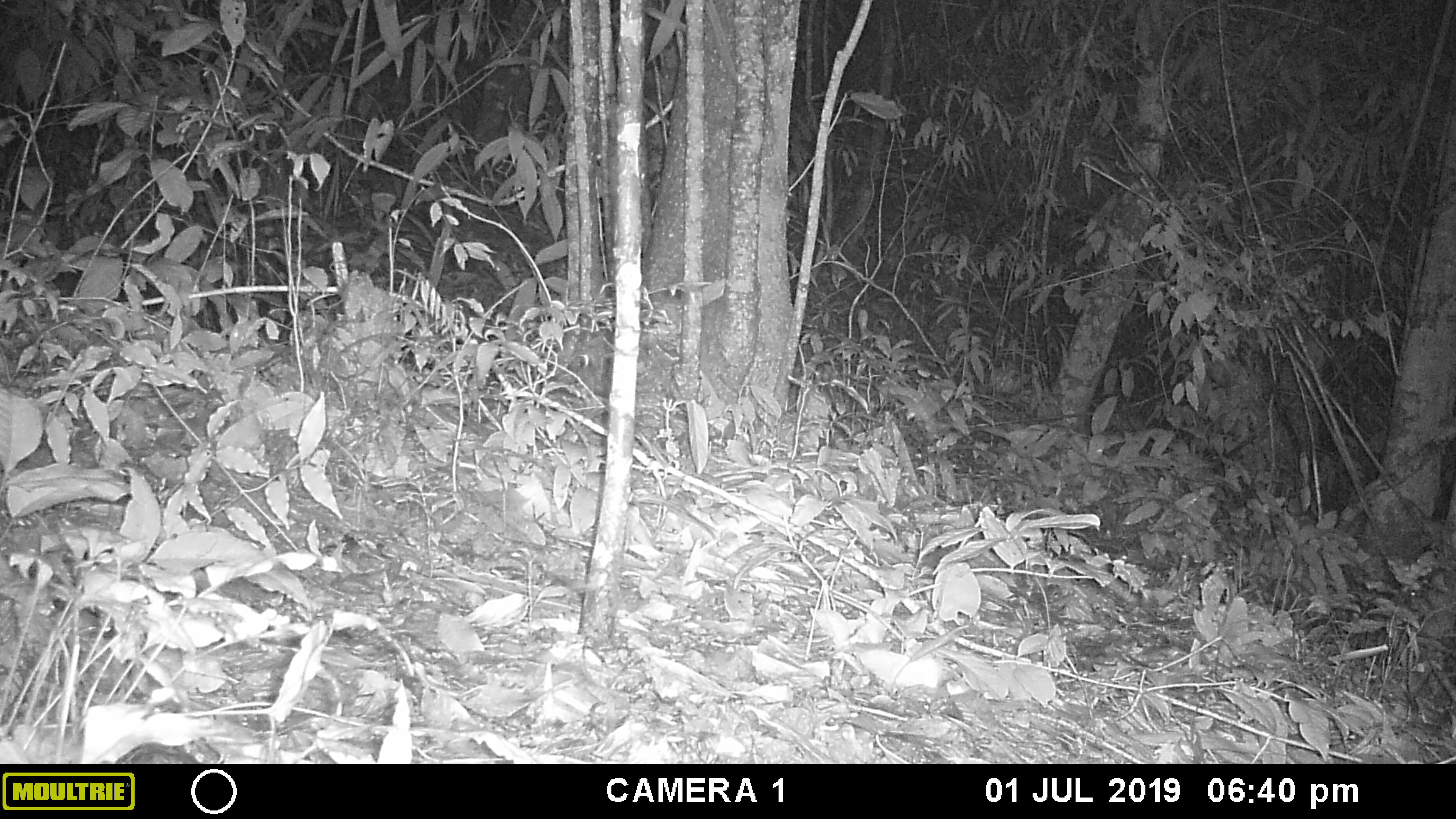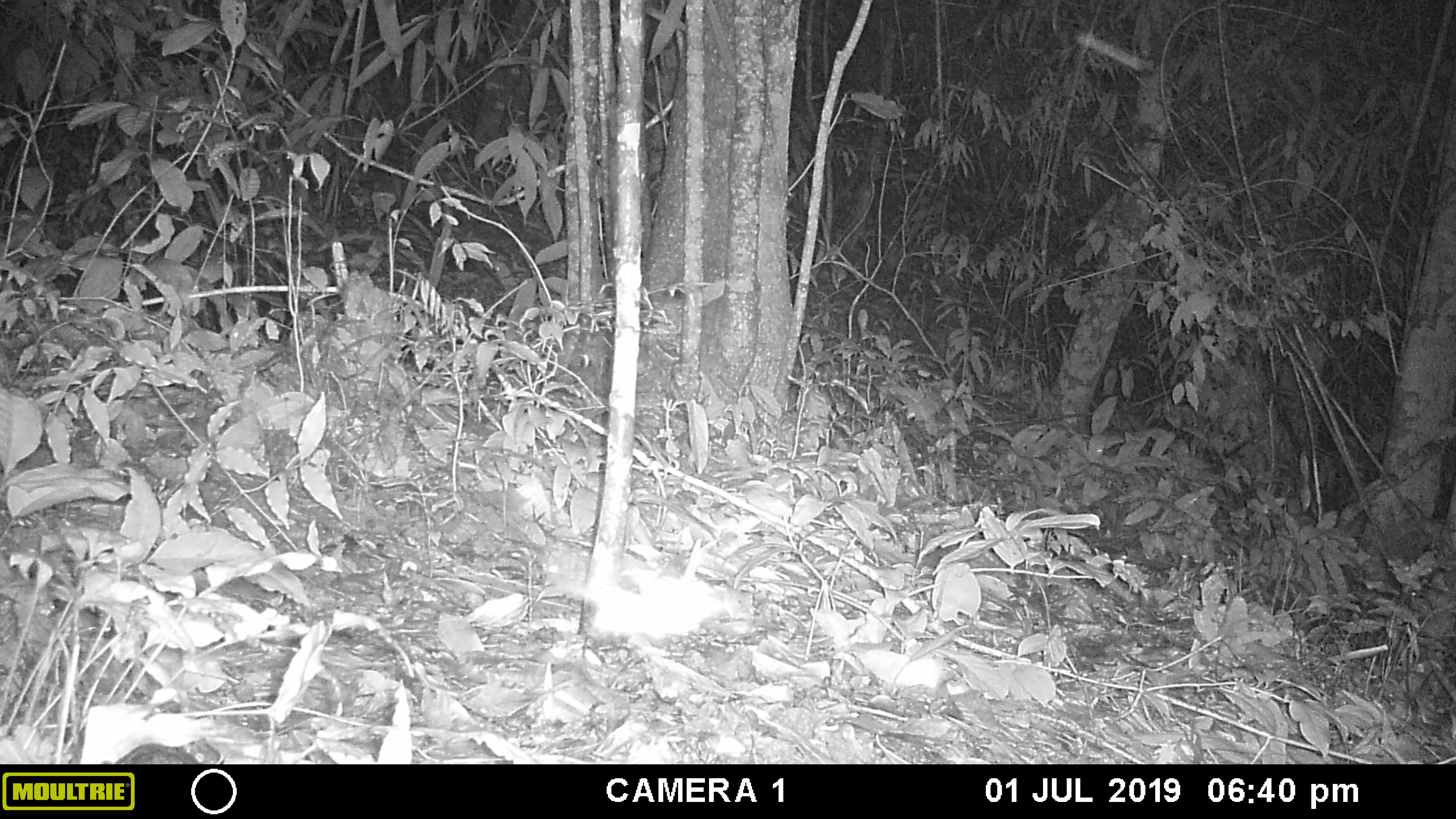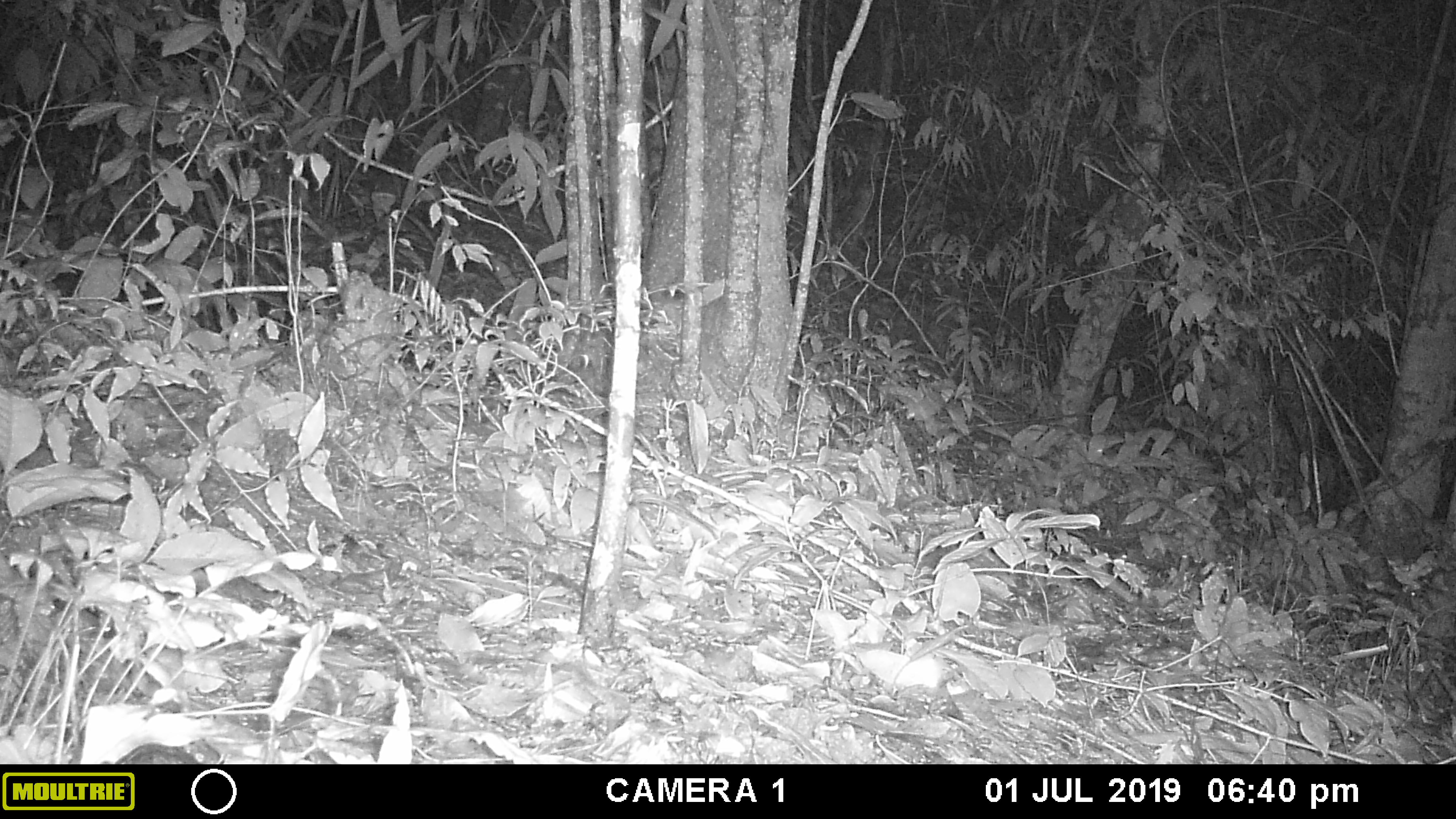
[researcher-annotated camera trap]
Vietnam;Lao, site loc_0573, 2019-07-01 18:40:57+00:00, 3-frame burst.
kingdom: Animalia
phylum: Arthropoda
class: Insecta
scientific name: Insecta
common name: insect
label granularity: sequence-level